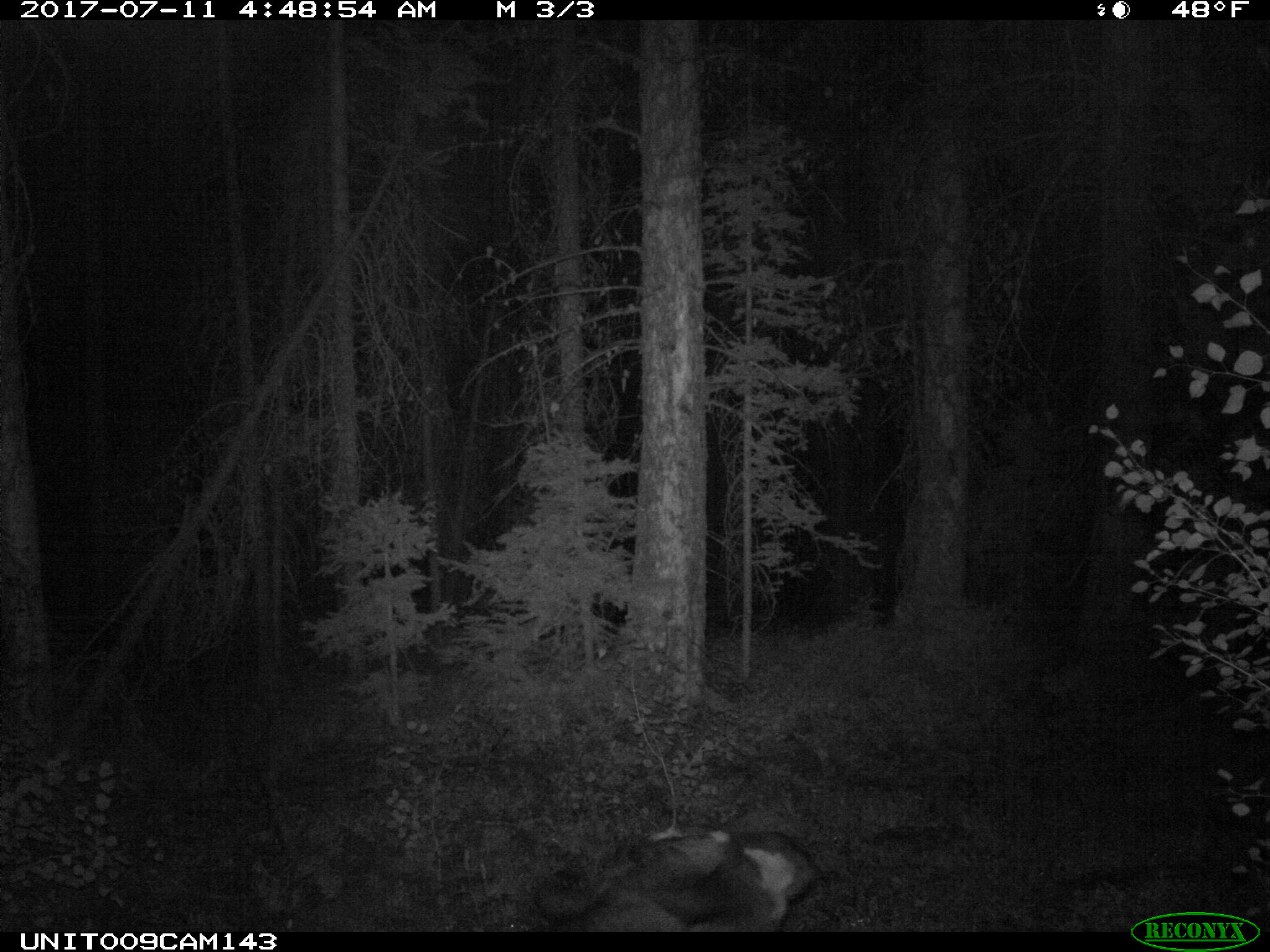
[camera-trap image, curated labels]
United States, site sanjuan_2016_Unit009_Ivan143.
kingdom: Animalia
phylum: Chordata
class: Mammalia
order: Artiodactyla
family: Bovidae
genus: Bos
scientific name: Bos taurus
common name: domestic cow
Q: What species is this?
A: Bos taurus (domestic cow).